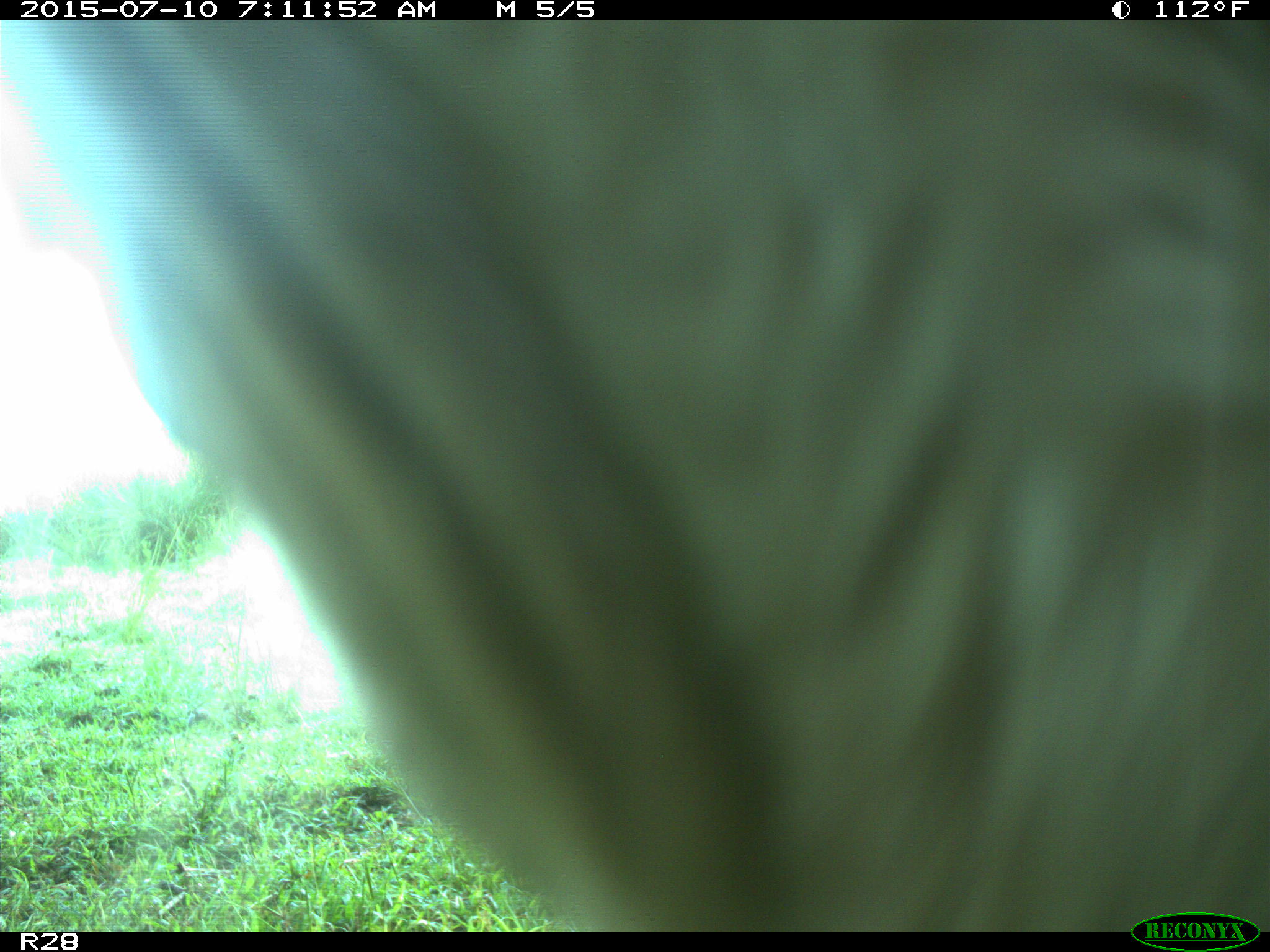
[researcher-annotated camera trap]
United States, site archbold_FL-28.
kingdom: Animalia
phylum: Chordata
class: Mammalia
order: Artiodactyla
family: Bovidae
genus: Bos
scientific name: Bos taurus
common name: domestic cow